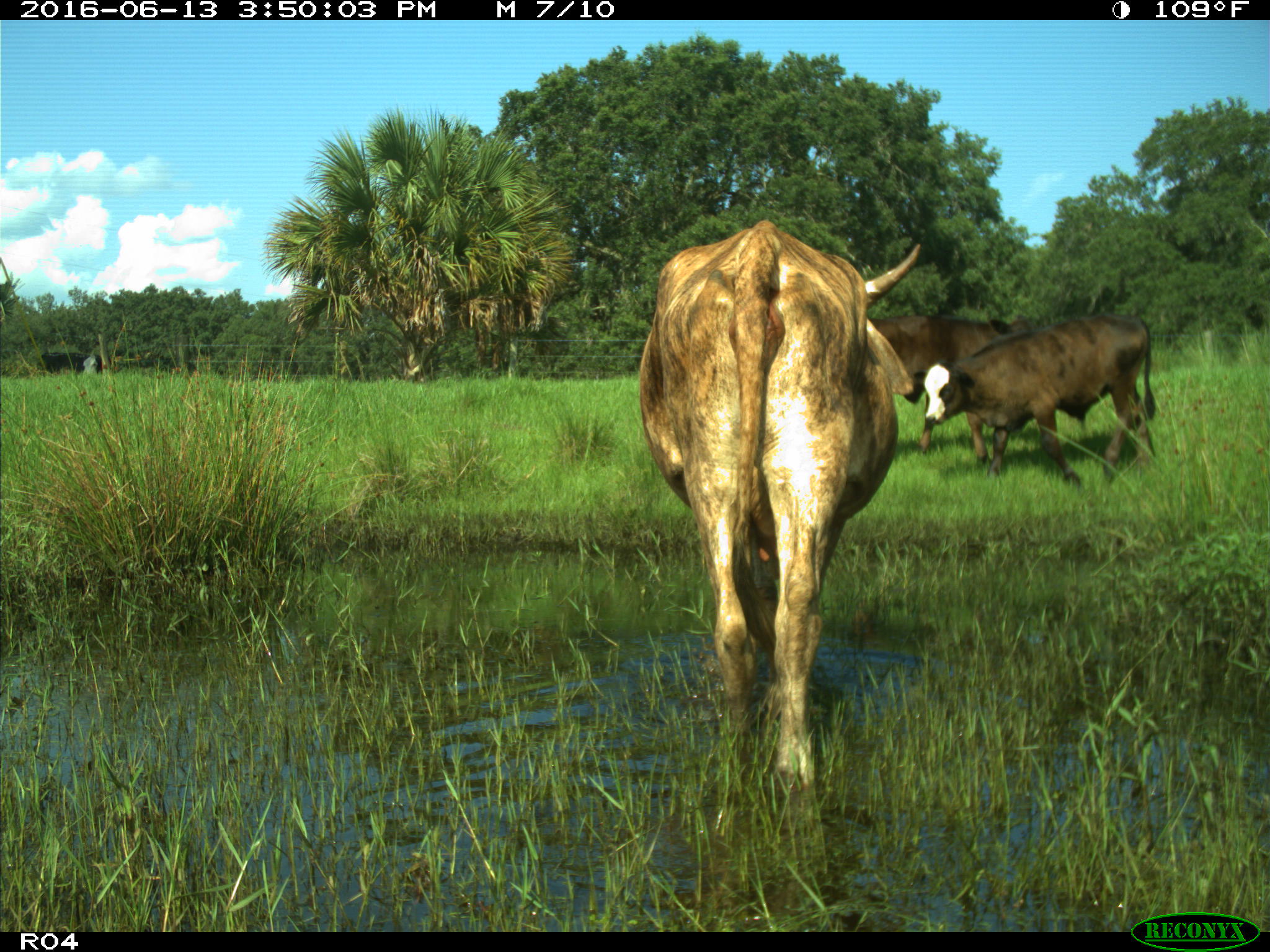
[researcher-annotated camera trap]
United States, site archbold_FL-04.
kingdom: Animalia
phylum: Chordata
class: Mammalia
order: Artiodactyla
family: Bovidae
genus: Bos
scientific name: Bos taurus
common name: domestic cow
Bos taurus (domestic cow).